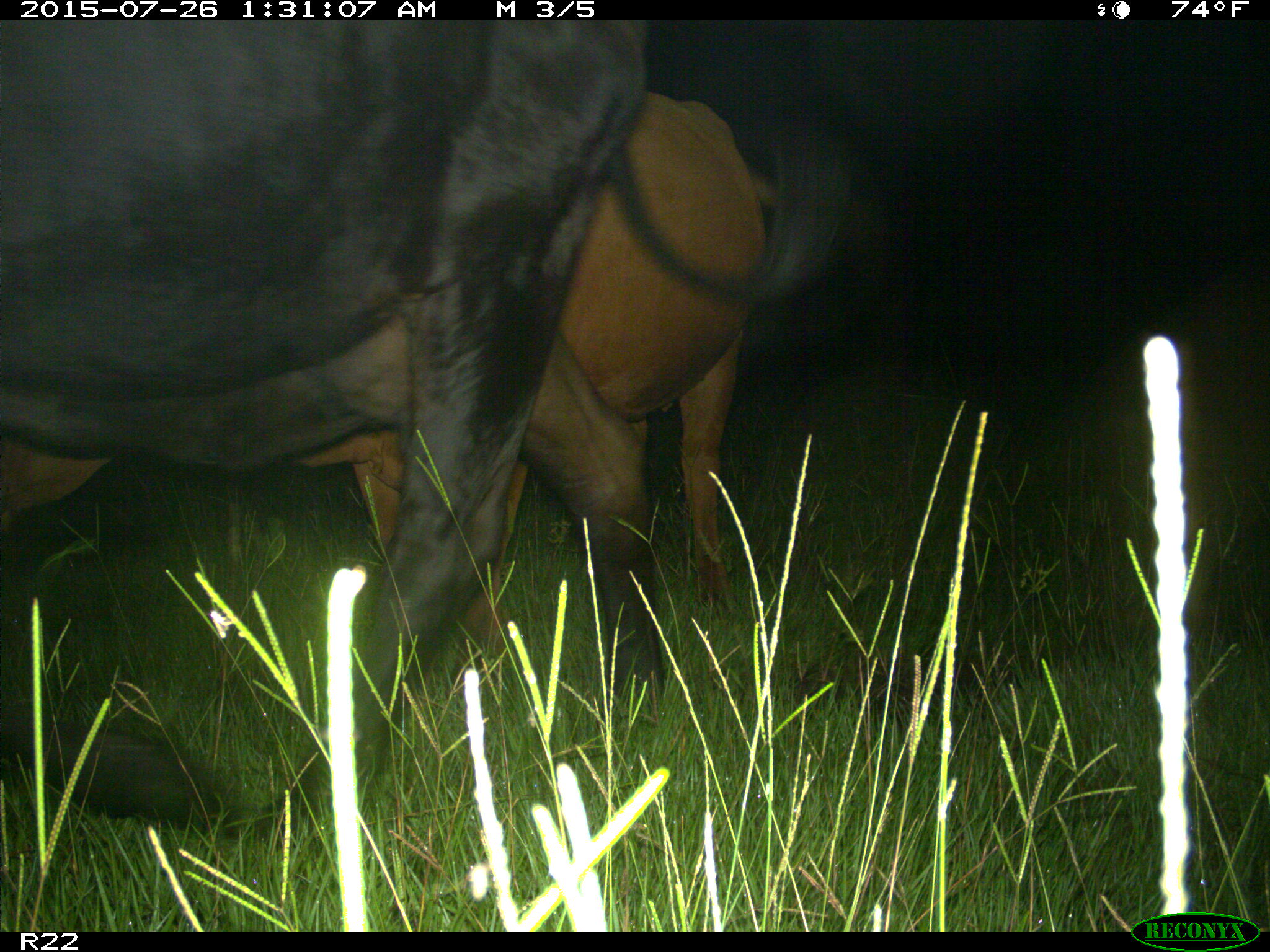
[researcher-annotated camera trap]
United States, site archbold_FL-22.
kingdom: Animalia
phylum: Chordata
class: Mammalia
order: Artiodactyla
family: Bovidae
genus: Bos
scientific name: Bos taurus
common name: domestic cow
Bos taurus (domestic cow).